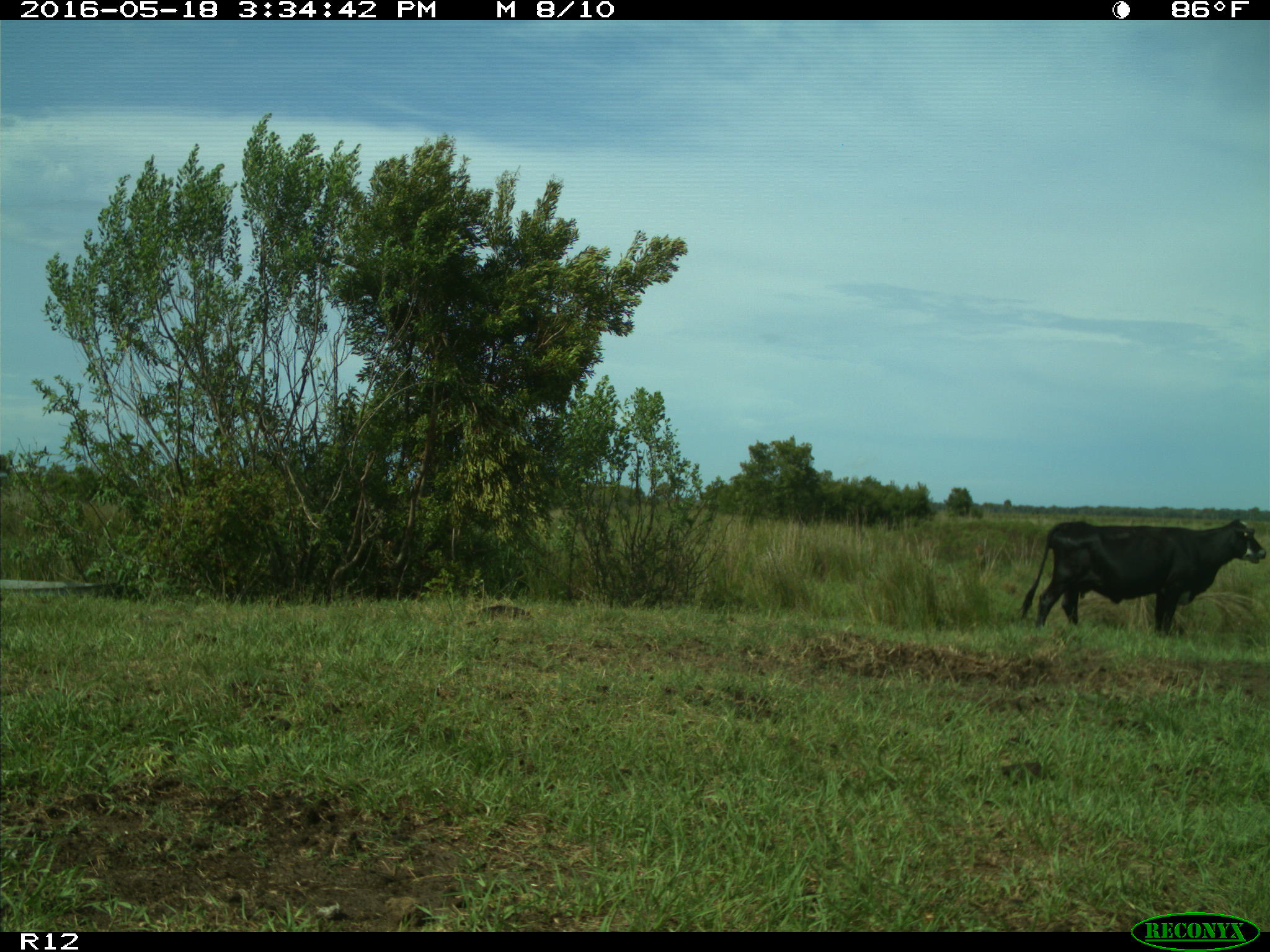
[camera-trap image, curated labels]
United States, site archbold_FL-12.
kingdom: Animalia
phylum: Chordata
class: Mammalia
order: Artiodactyla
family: Bovidae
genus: Bos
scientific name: Bos taurus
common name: domestic cow